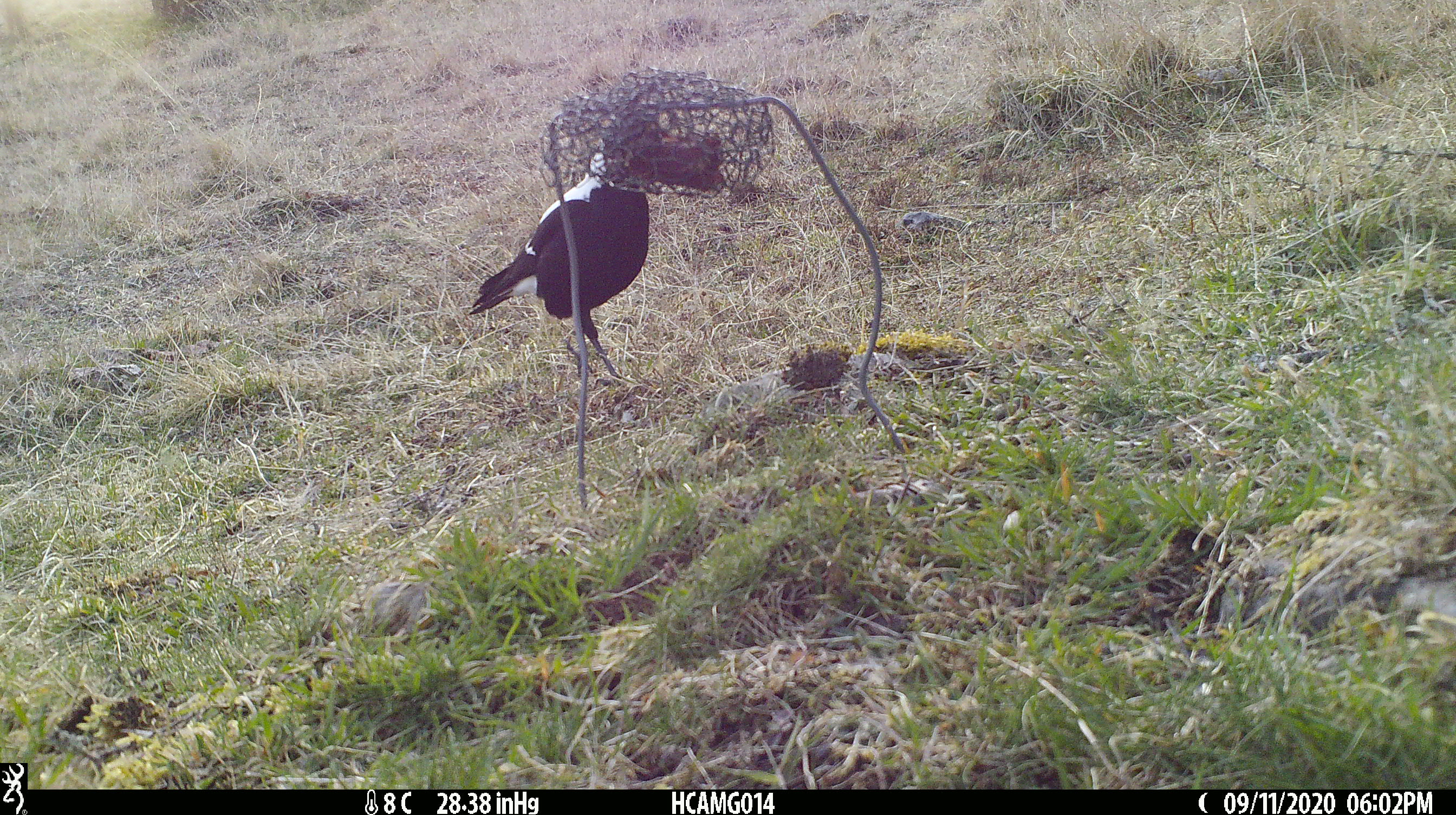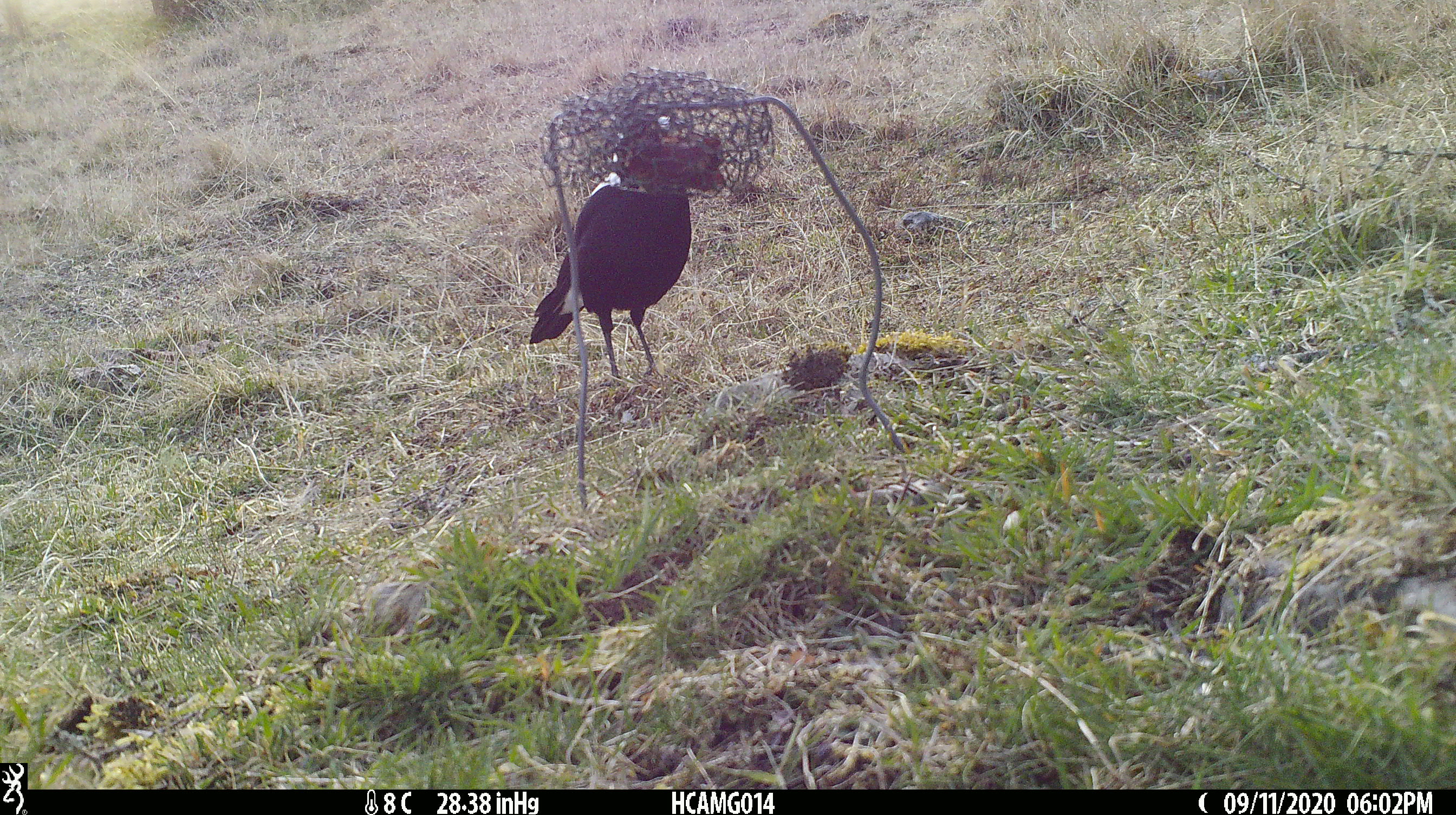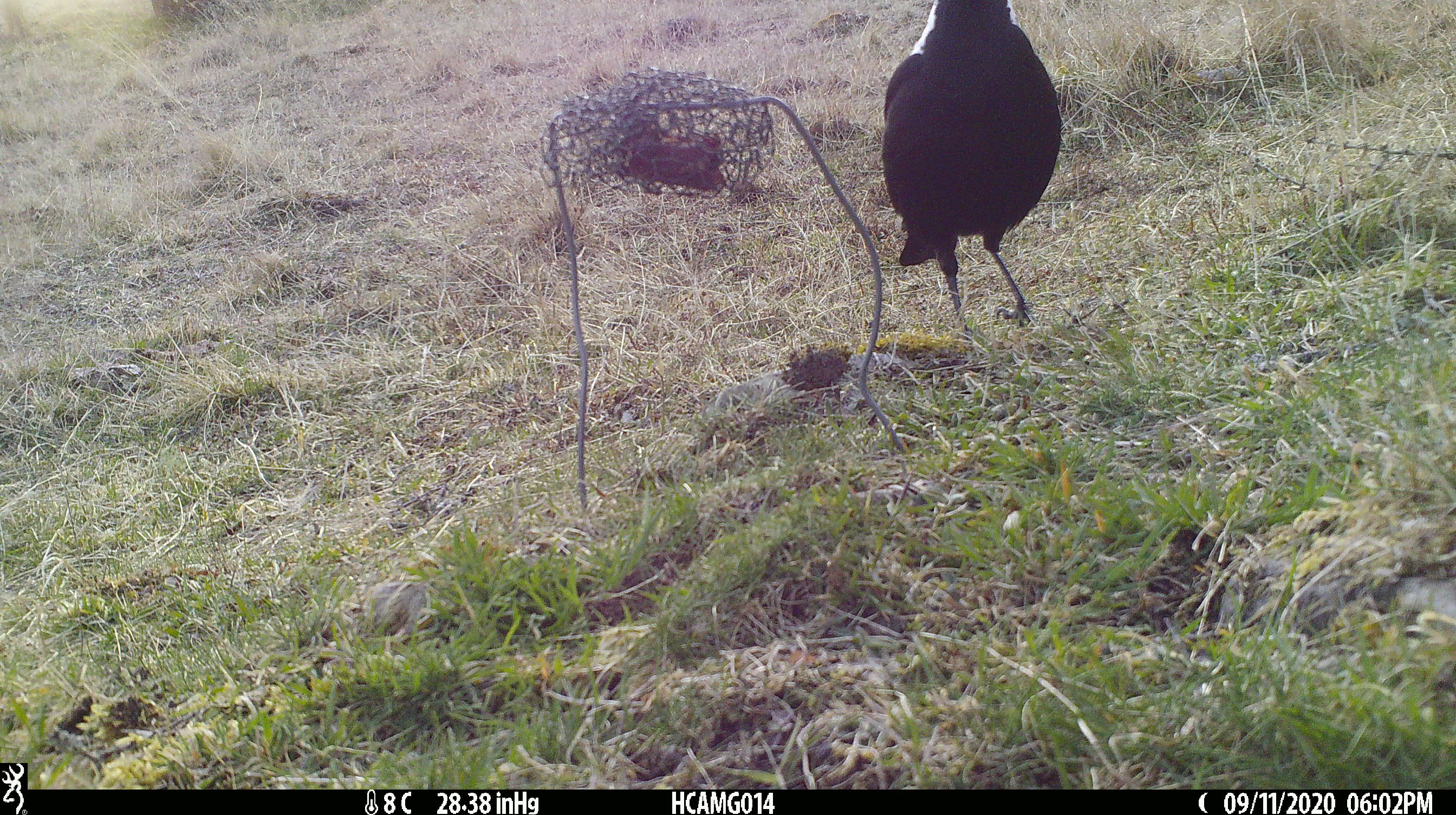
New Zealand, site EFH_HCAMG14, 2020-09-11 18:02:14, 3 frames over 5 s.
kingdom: Animalia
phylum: Chordata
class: Aves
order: Passeriformes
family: Artamidae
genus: Gymnorhina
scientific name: Gymnorhina tibicen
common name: australian magpie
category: magpie